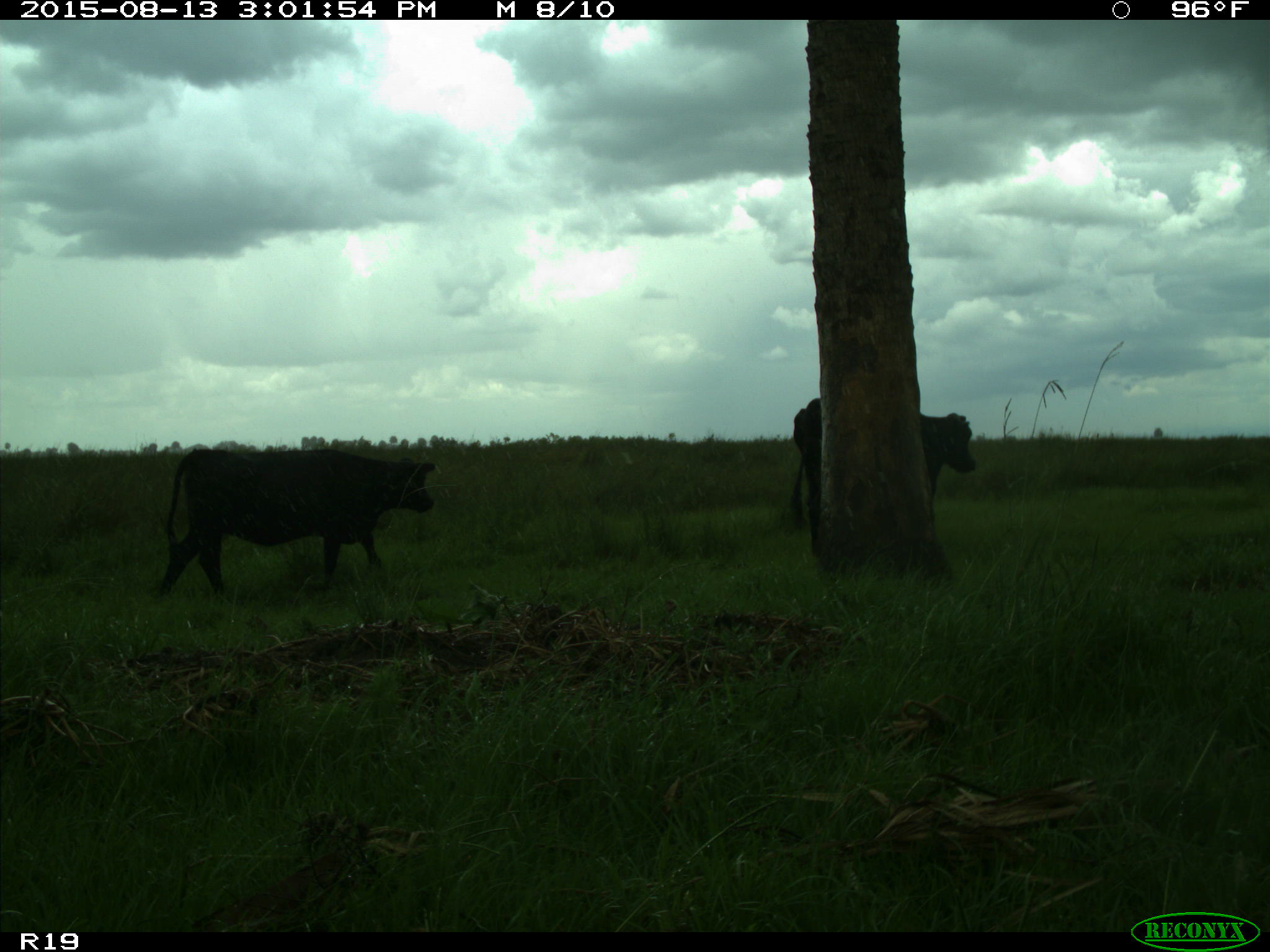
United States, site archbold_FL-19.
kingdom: Animalia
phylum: Chordata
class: Mammalia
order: Artiodactyla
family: Bovidae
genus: Bos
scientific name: Bos taurus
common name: domestic cow